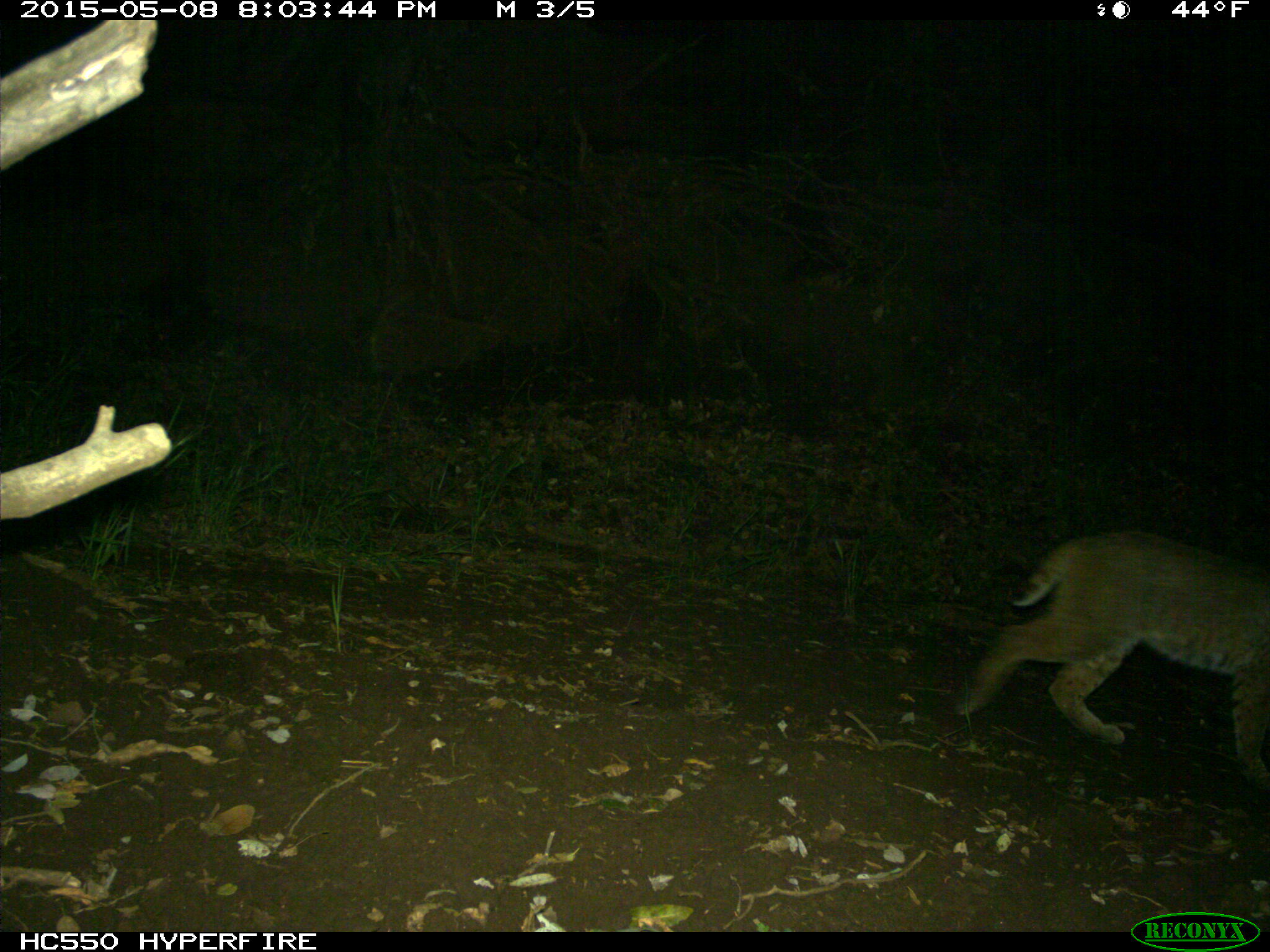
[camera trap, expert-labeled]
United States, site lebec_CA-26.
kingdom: Animalia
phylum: Chordata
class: Mammalia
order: Carnivora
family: Felidae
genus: Lynx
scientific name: Lynx rufus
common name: bobcat